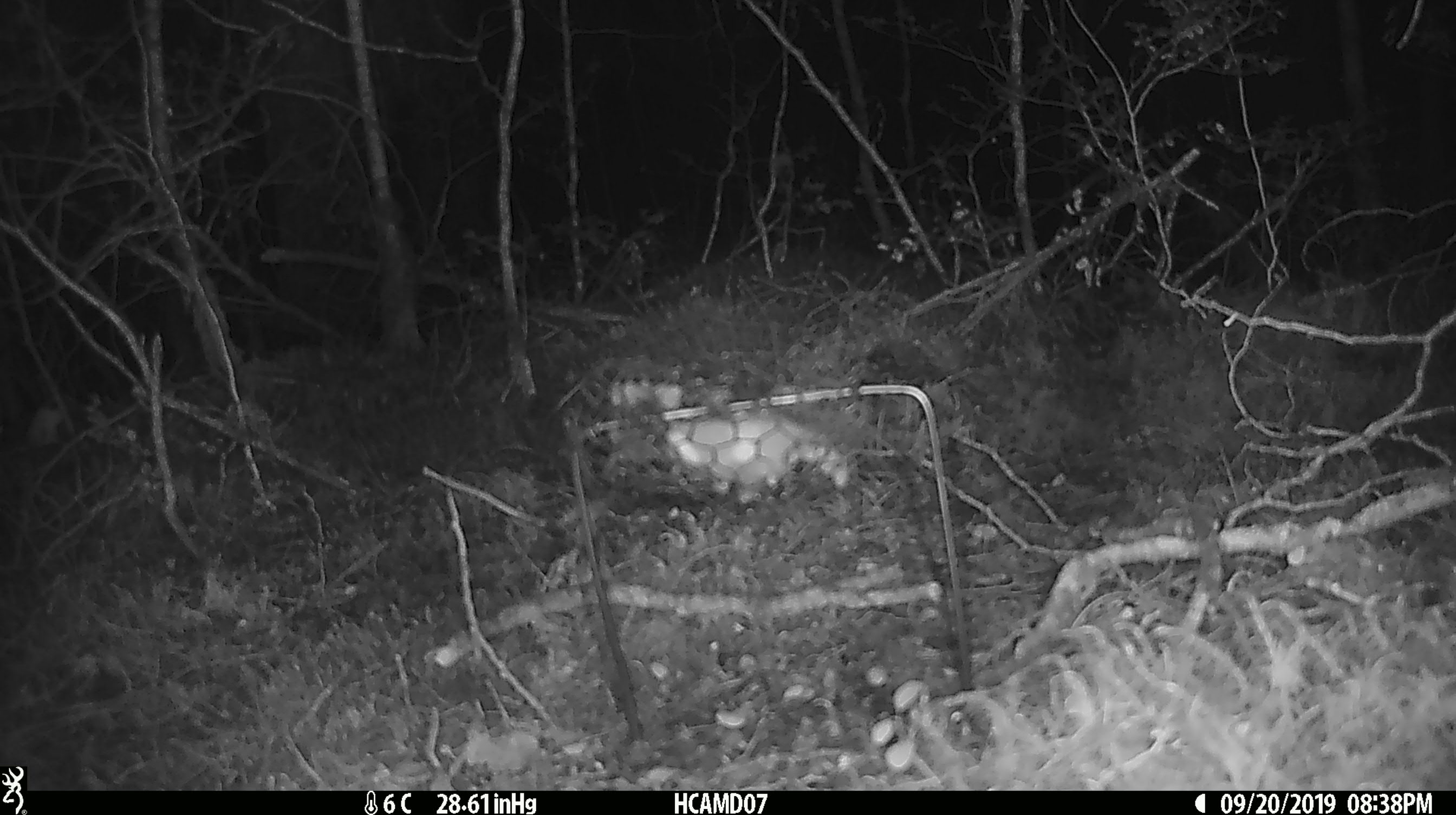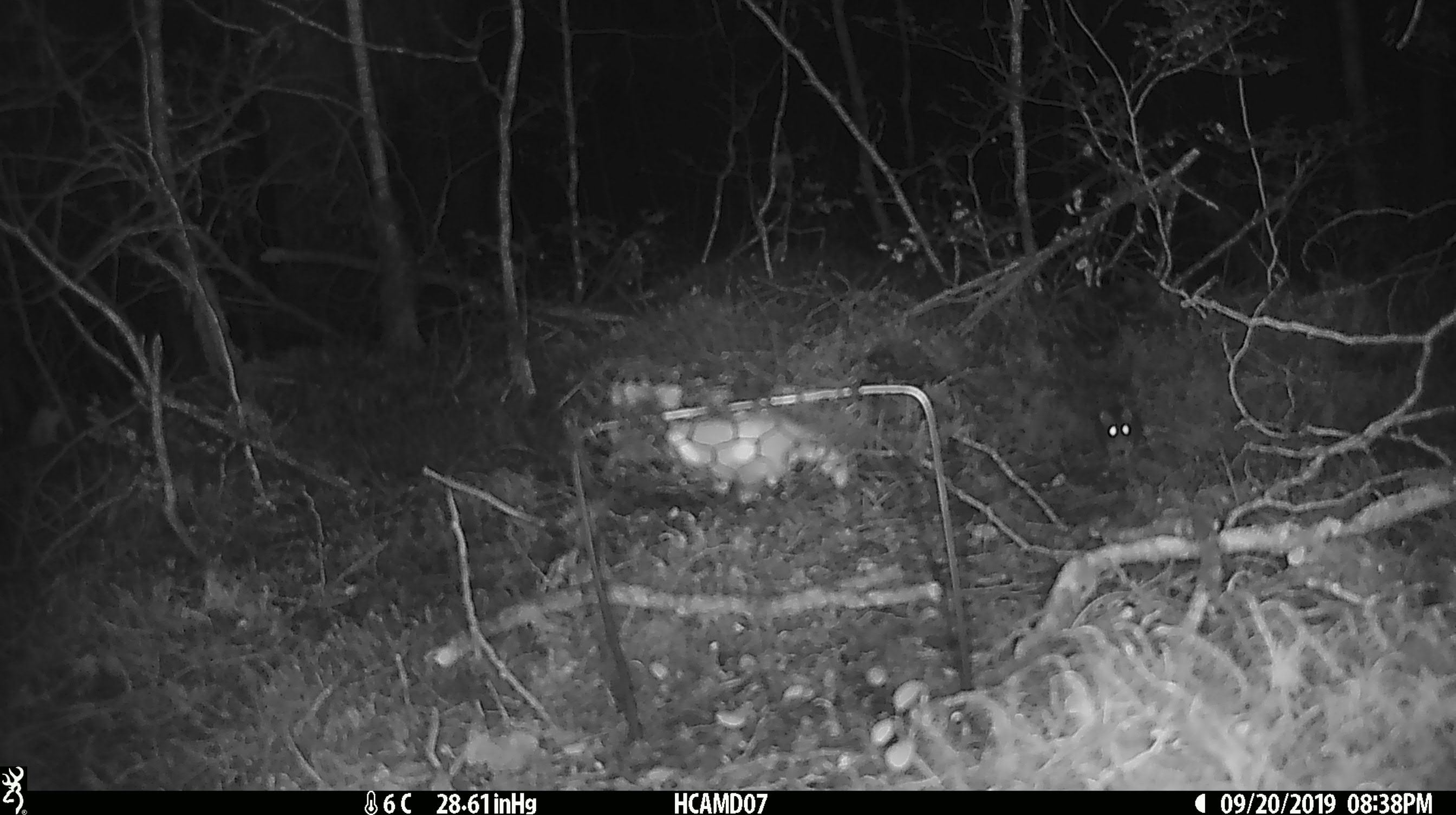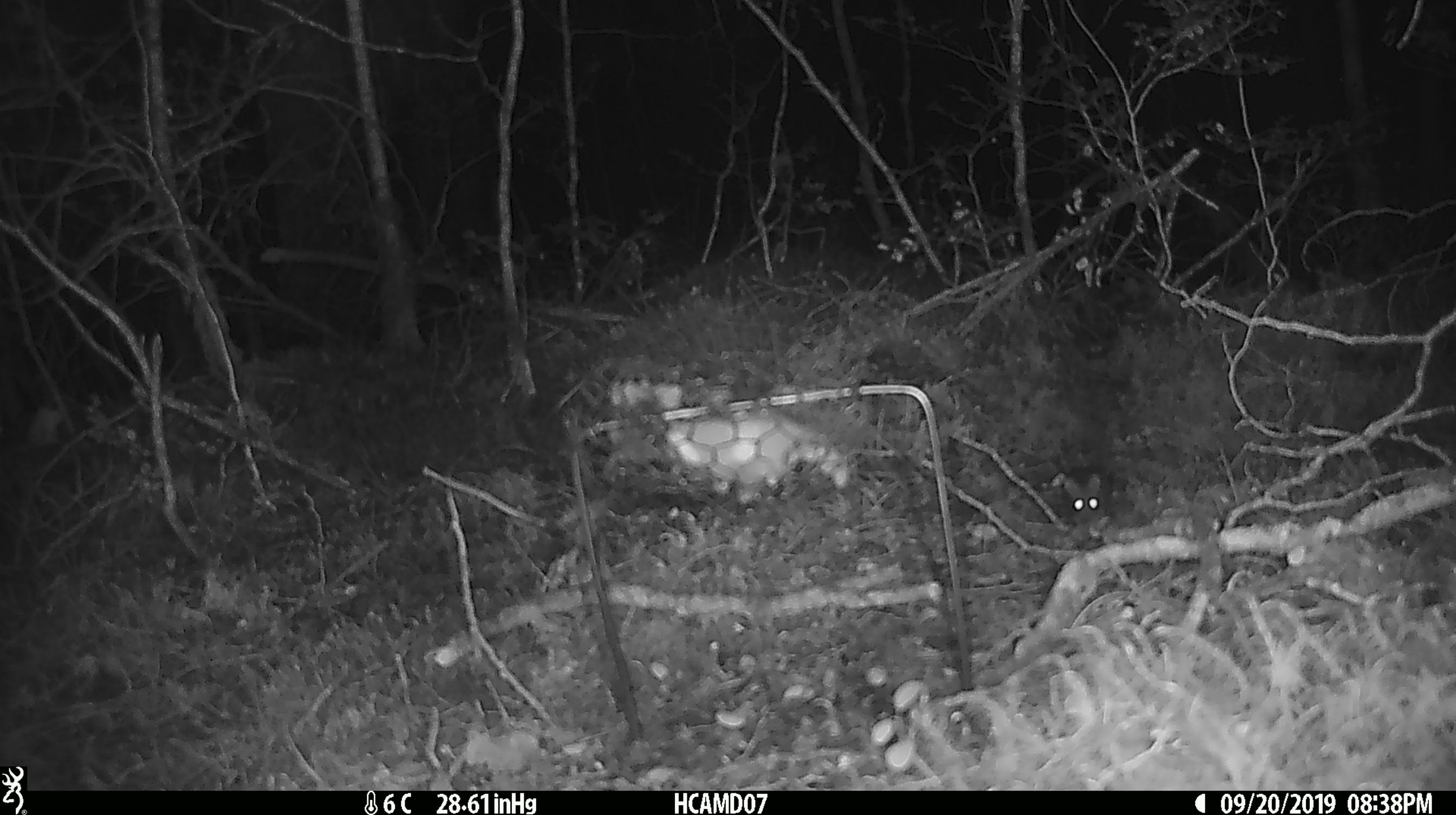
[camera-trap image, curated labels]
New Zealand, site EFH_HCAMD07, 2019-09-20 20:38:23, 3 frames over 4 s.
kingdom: Animalia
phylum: Chordata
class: Mammalia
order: Rodentia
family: Muridae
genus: Mus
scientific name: Mus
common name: mouse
Mouse (Mus).